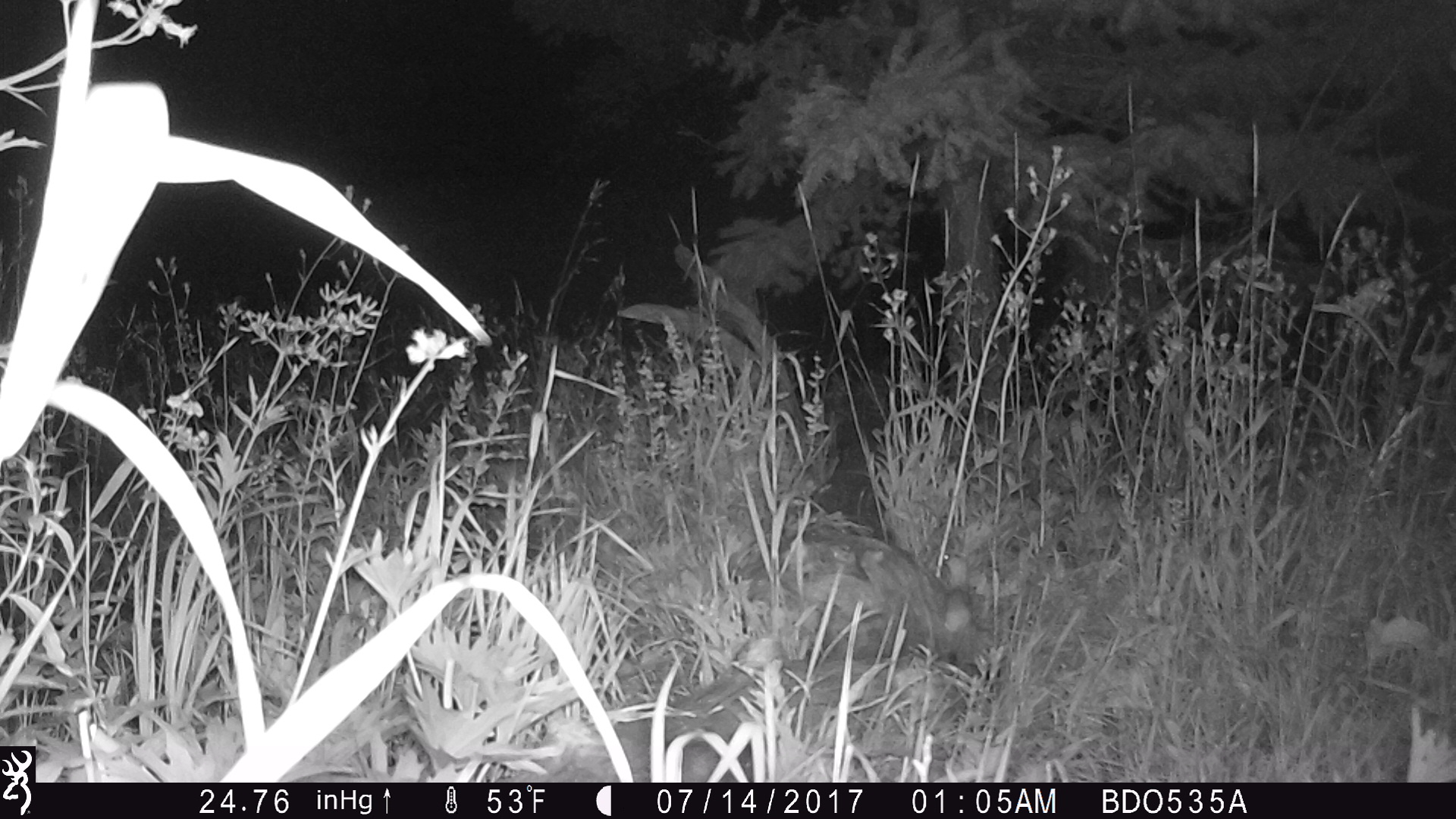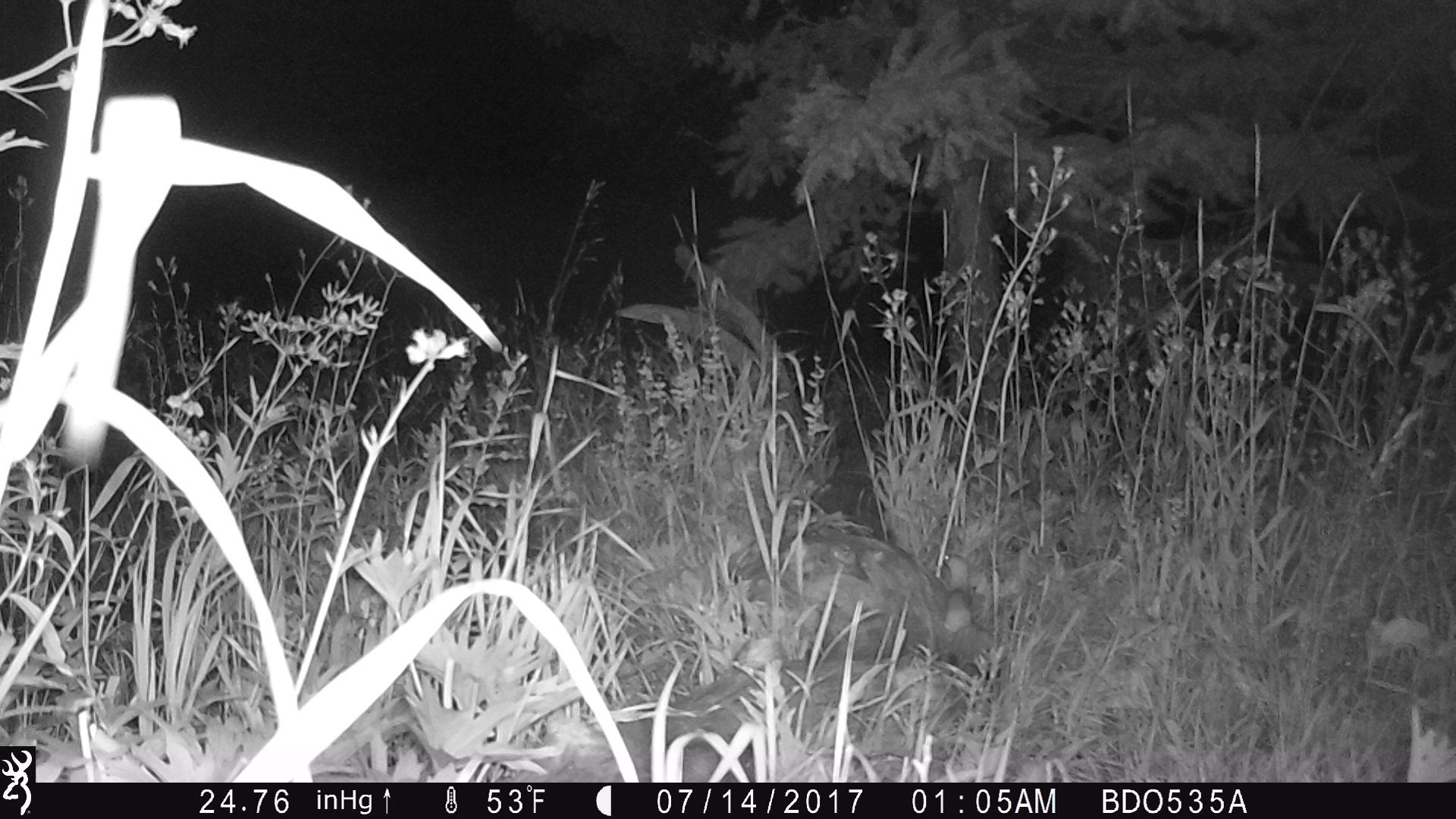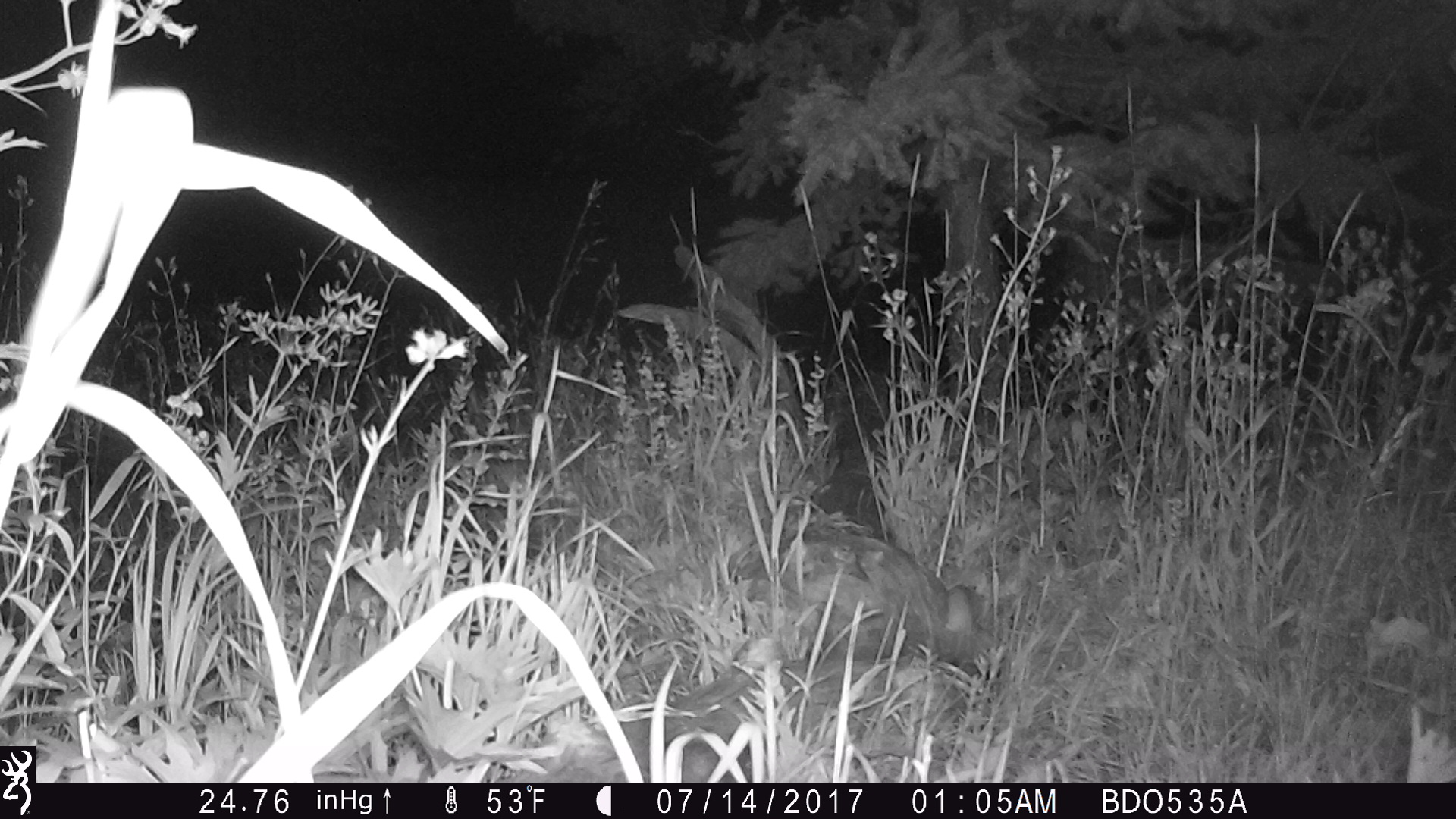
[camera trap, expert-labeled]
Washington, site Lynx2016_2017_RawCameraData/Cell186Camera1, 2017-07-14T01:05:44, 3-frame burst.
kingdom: Animalia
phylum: Chordata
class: Mammalia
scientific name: Mammalia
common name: small mammal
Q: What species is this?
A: Small mammal (Mammalia).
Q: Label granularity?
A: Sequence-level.